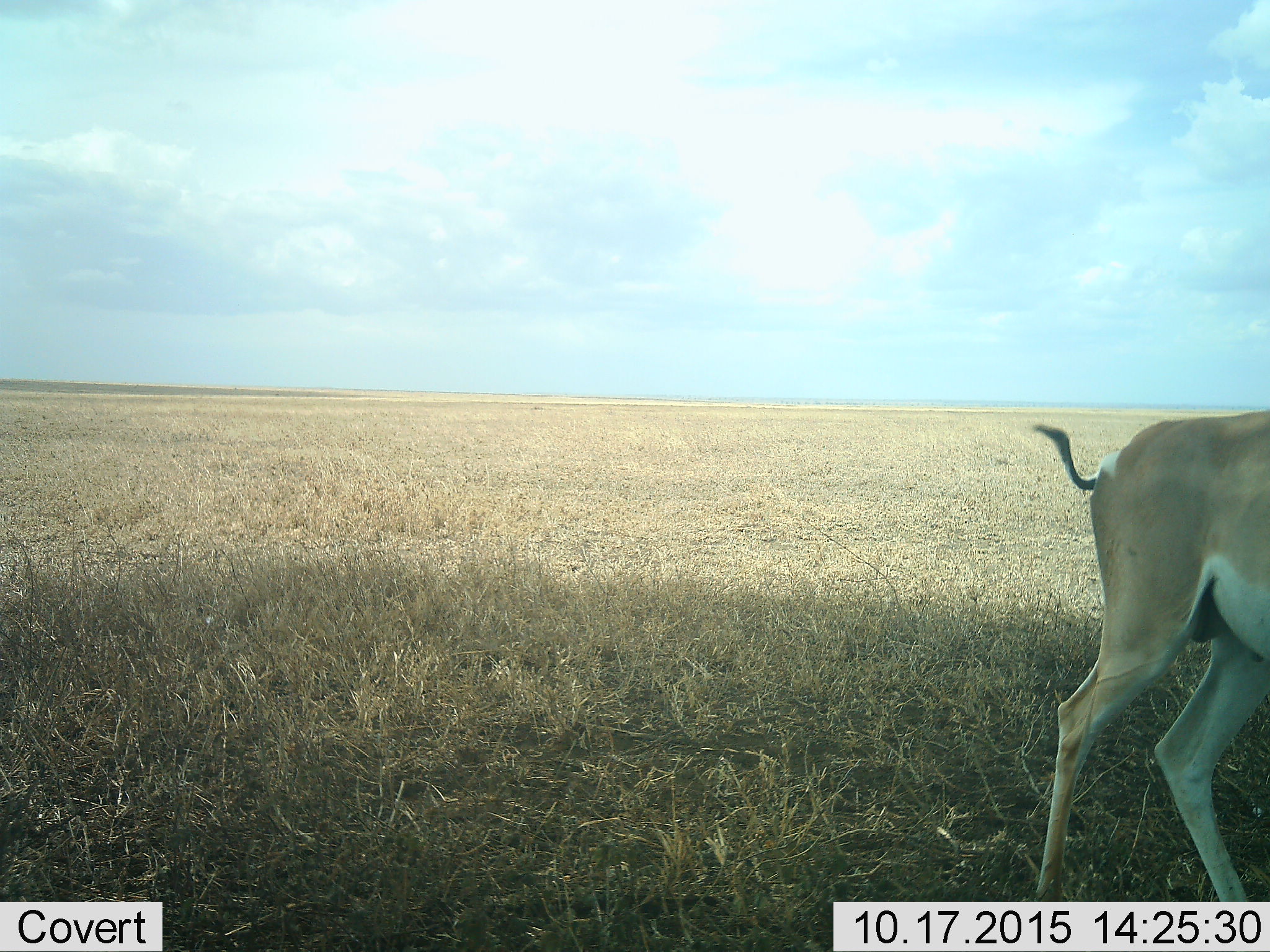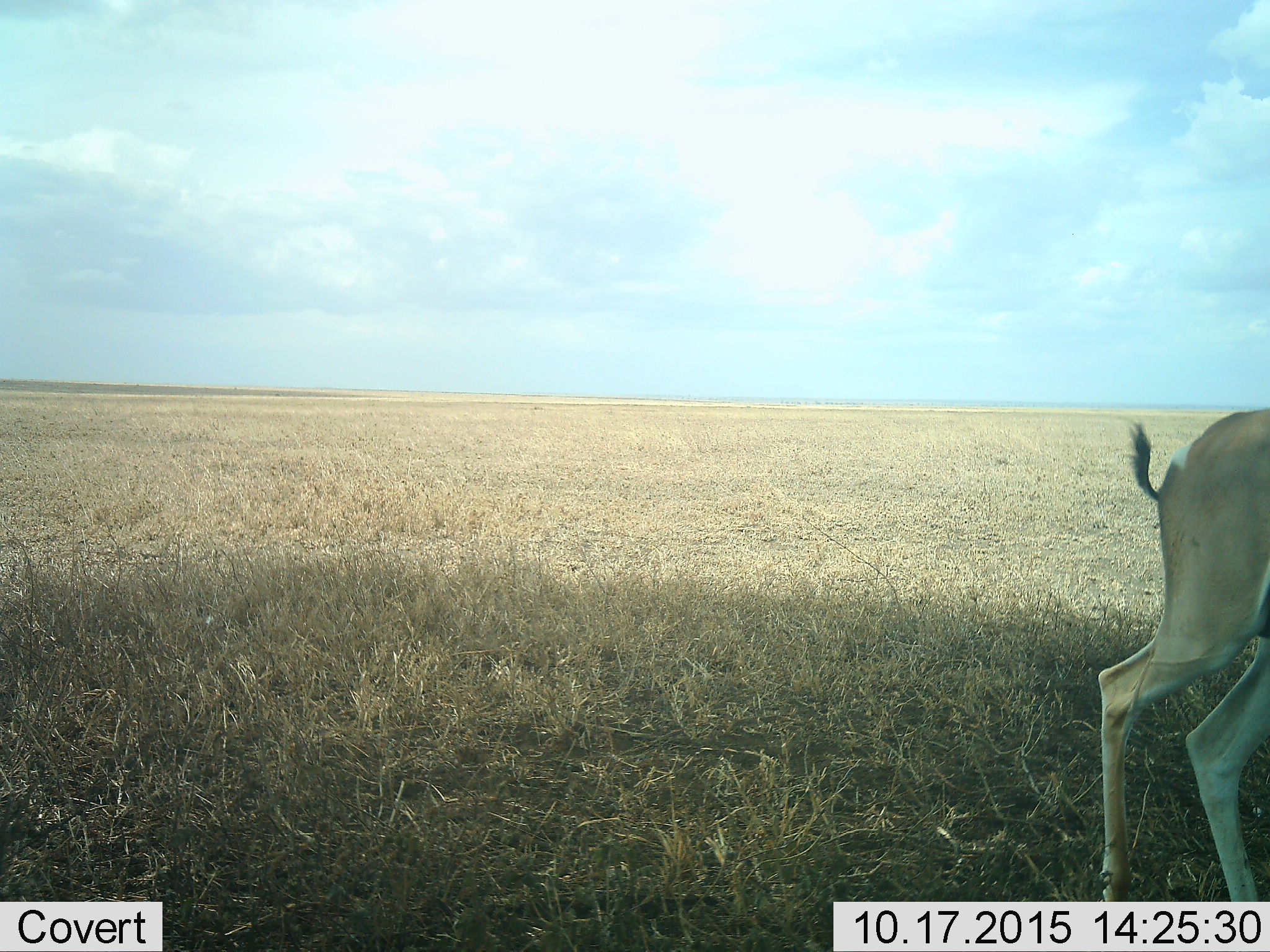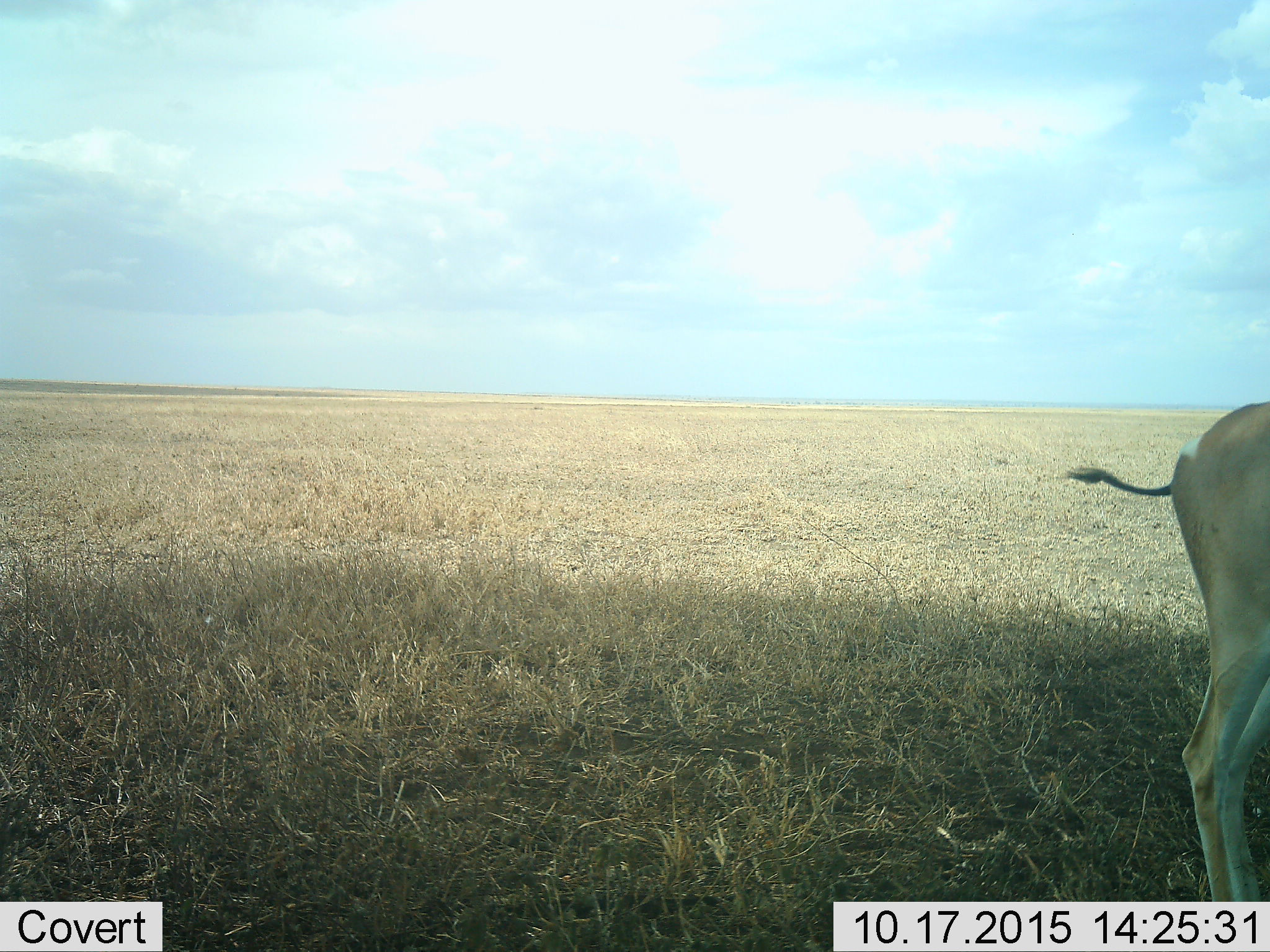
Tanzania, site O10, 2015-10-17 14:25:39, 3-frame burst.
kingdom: Animalia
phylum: Chordata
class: Mammalia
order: Artiodactyla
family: Bovidae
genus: Nanger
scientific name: Nanger granti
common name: grant's gazelle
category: gazellegrants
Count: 1.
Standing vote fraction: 29%.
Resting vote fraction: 0%.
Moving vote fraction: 71%.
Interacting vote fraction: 0%.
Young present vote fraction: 0%.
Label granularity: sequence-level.